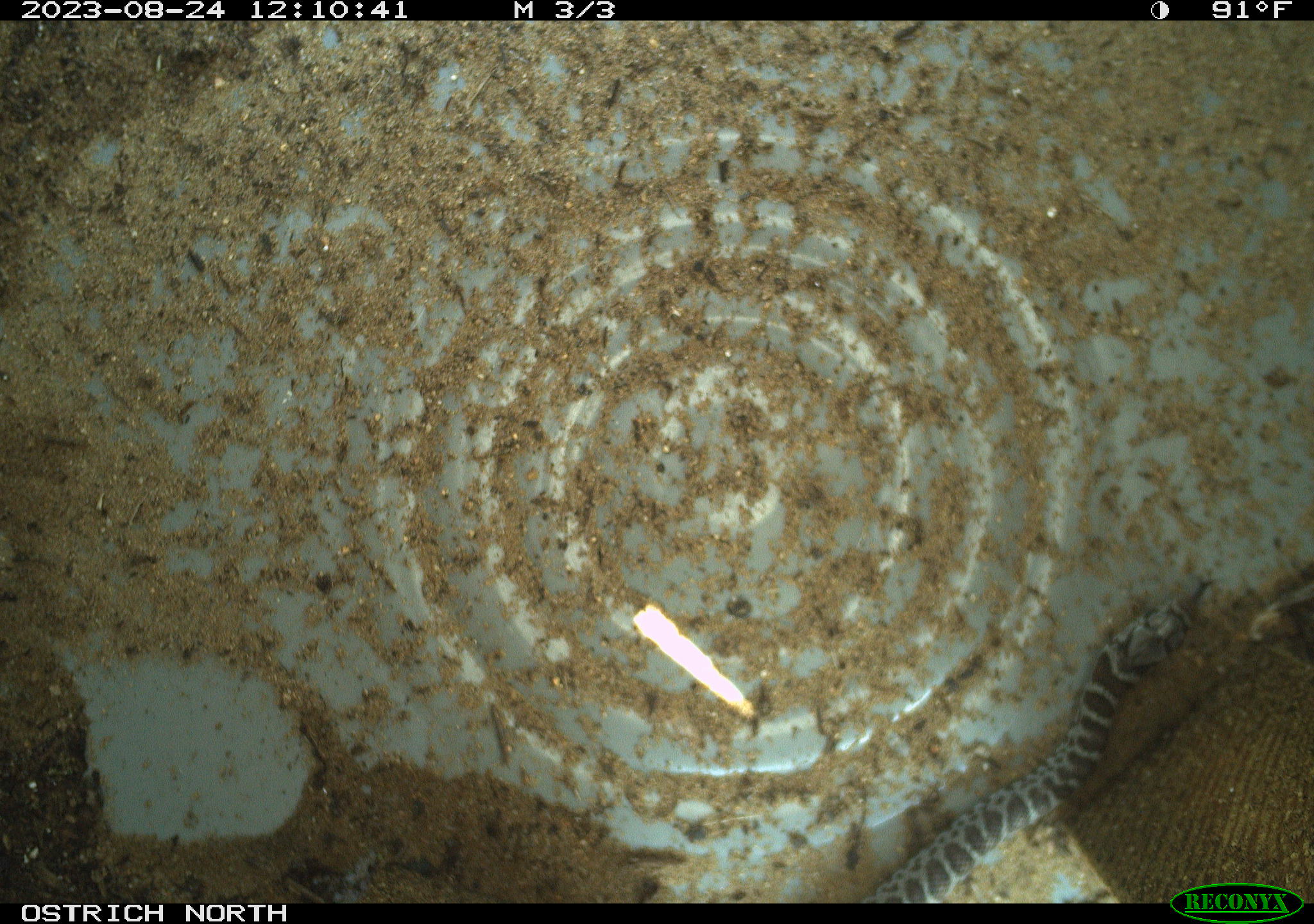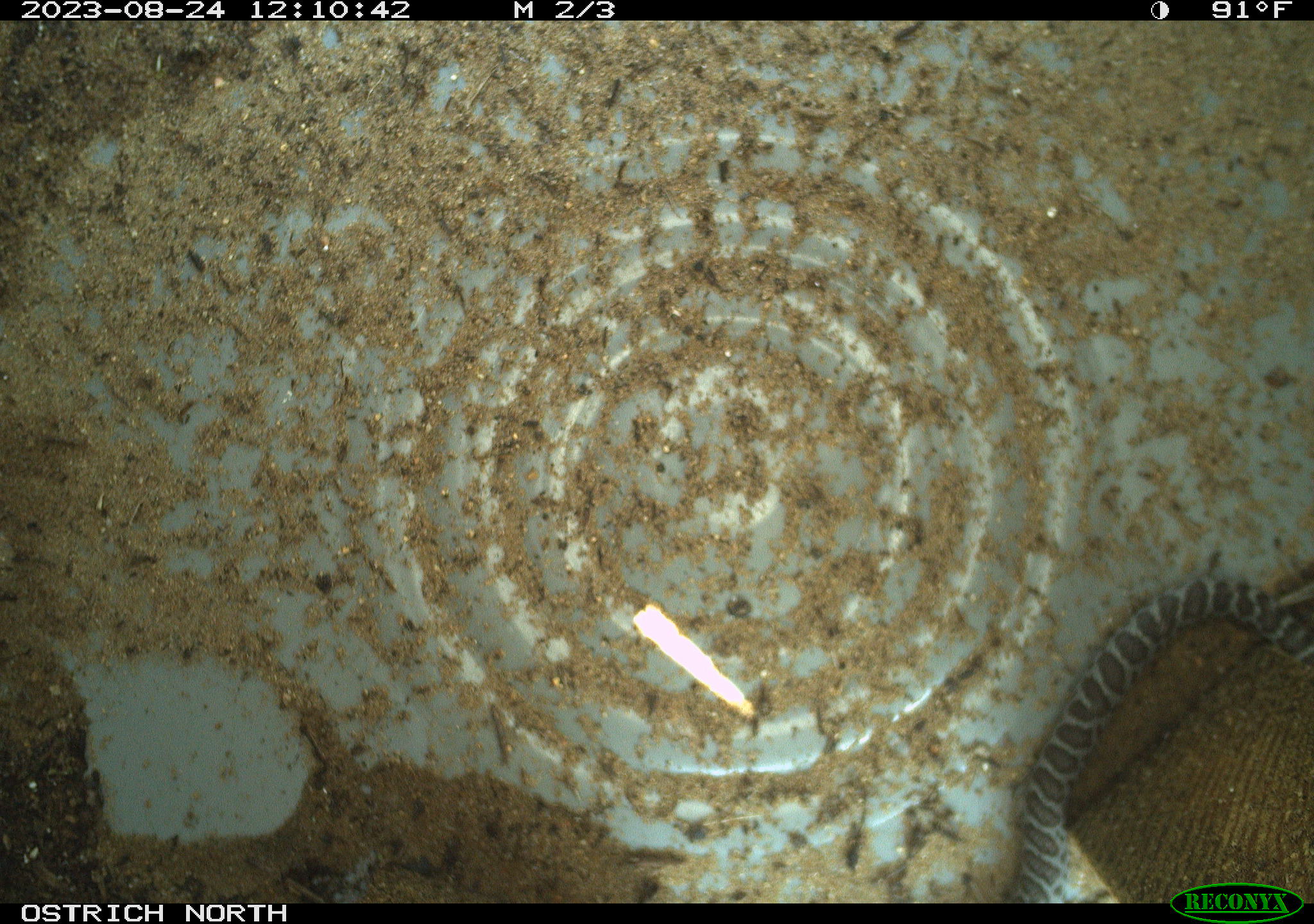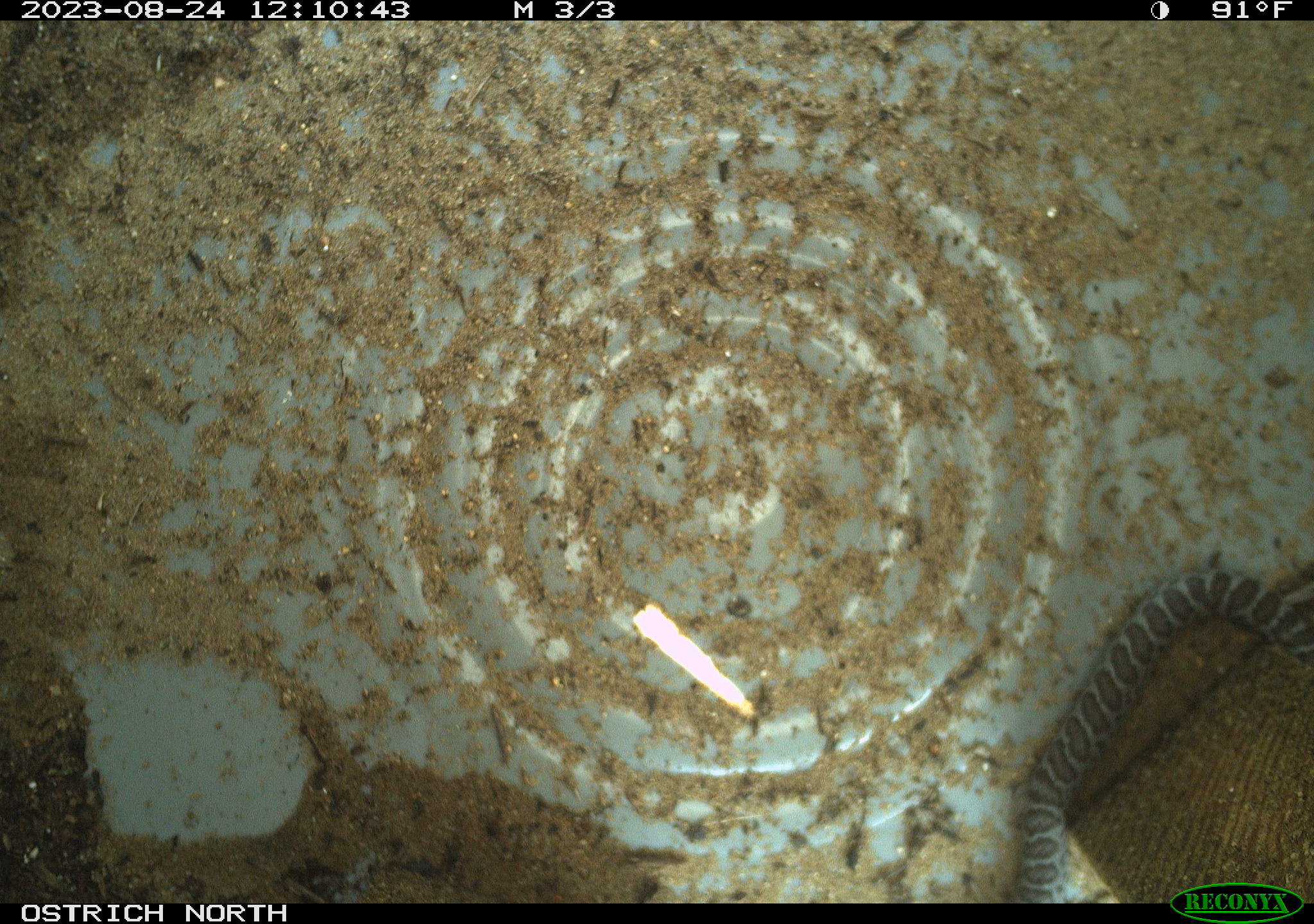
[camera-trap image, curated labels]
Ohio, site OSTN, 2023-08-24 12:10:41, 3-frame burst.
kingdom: Animalia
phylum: Chordata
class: Reptilia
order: Squamata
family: Colubridae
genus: Coluber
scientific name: Coluber constrictor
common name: eastern racer snake